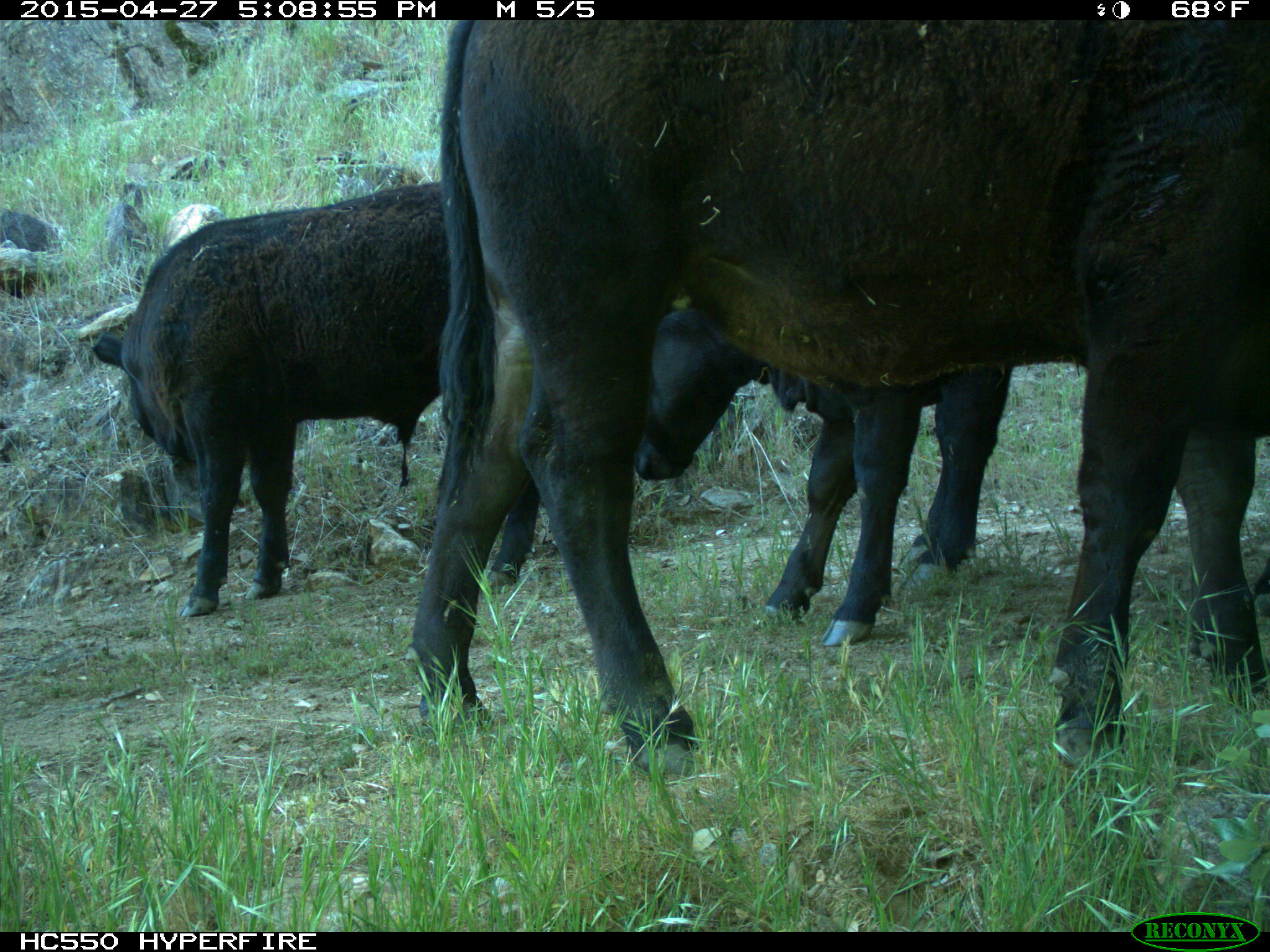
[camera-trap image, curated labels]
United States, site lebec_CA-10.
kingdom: Animalia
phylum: Chordata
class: Mammalia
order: Artiodactyla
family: Bovidae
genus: Bos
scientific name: Bos taurus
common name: domestic cow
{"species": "Bos taurus (domestic cow)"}